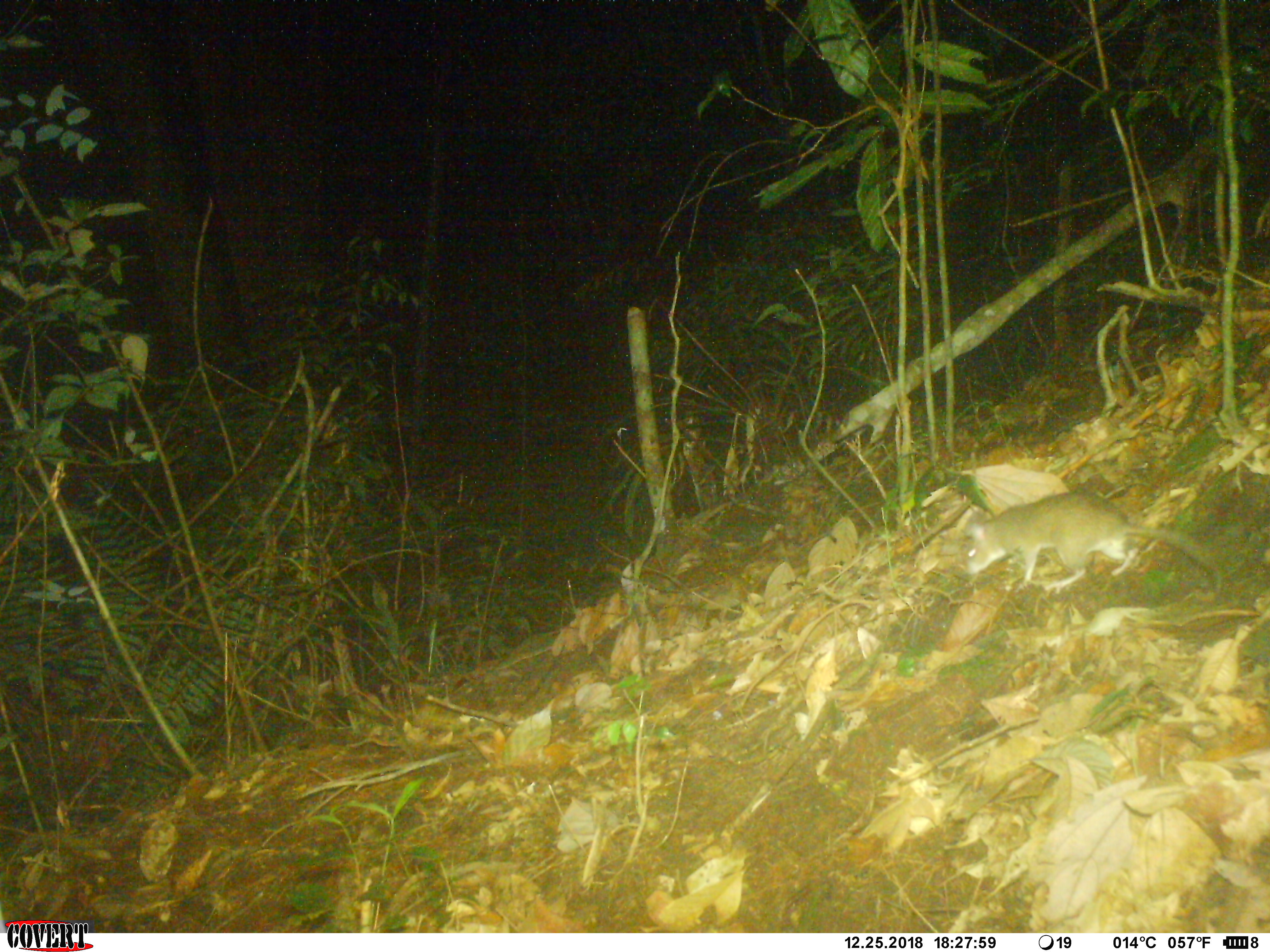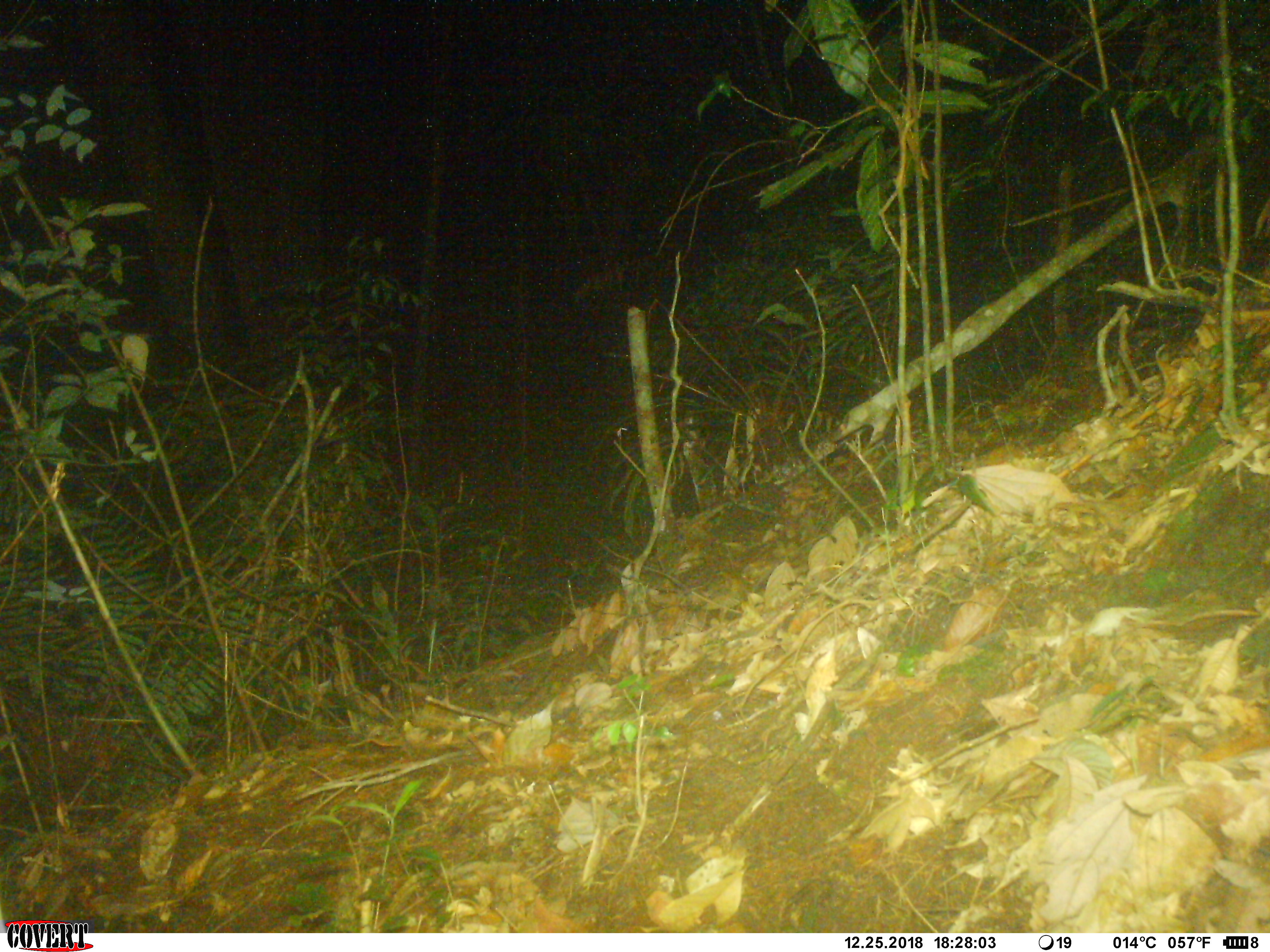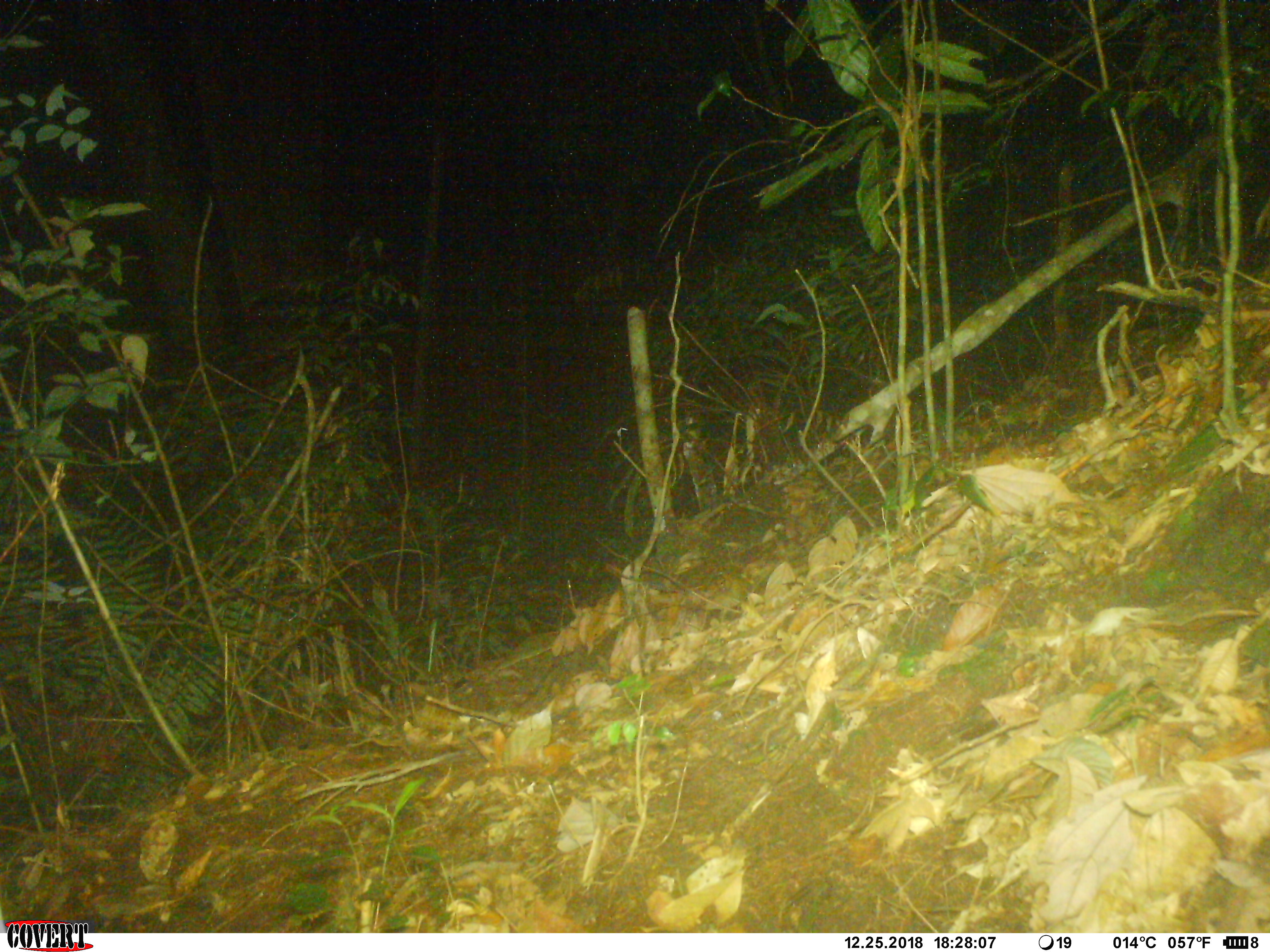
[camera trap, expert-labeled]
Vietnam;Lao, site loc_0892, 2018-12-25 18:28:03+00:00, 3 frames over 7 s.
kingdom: Animalia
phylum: Chordata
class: Mammalia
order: Rodentia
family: Muridae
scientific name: Muridae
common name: old-world mice and rats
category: unidentified murid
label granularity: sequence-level